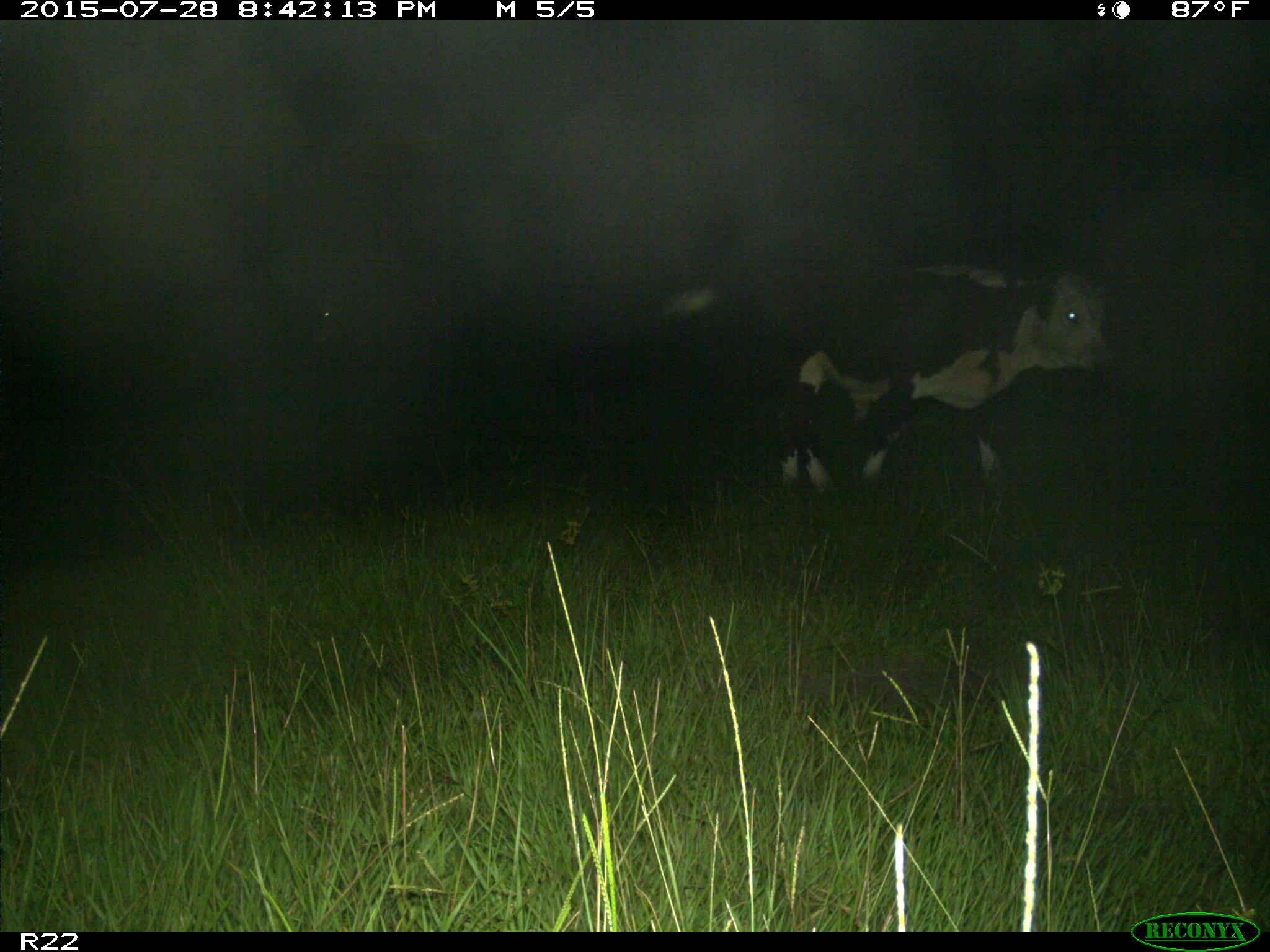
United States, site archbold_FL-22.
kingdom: Animalia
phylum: Chordata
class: Mammalia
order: Artiodactyla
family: Bovidae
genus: Bos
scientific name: Bos taurus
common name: domestic cow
Bos taurus (domestic cow).